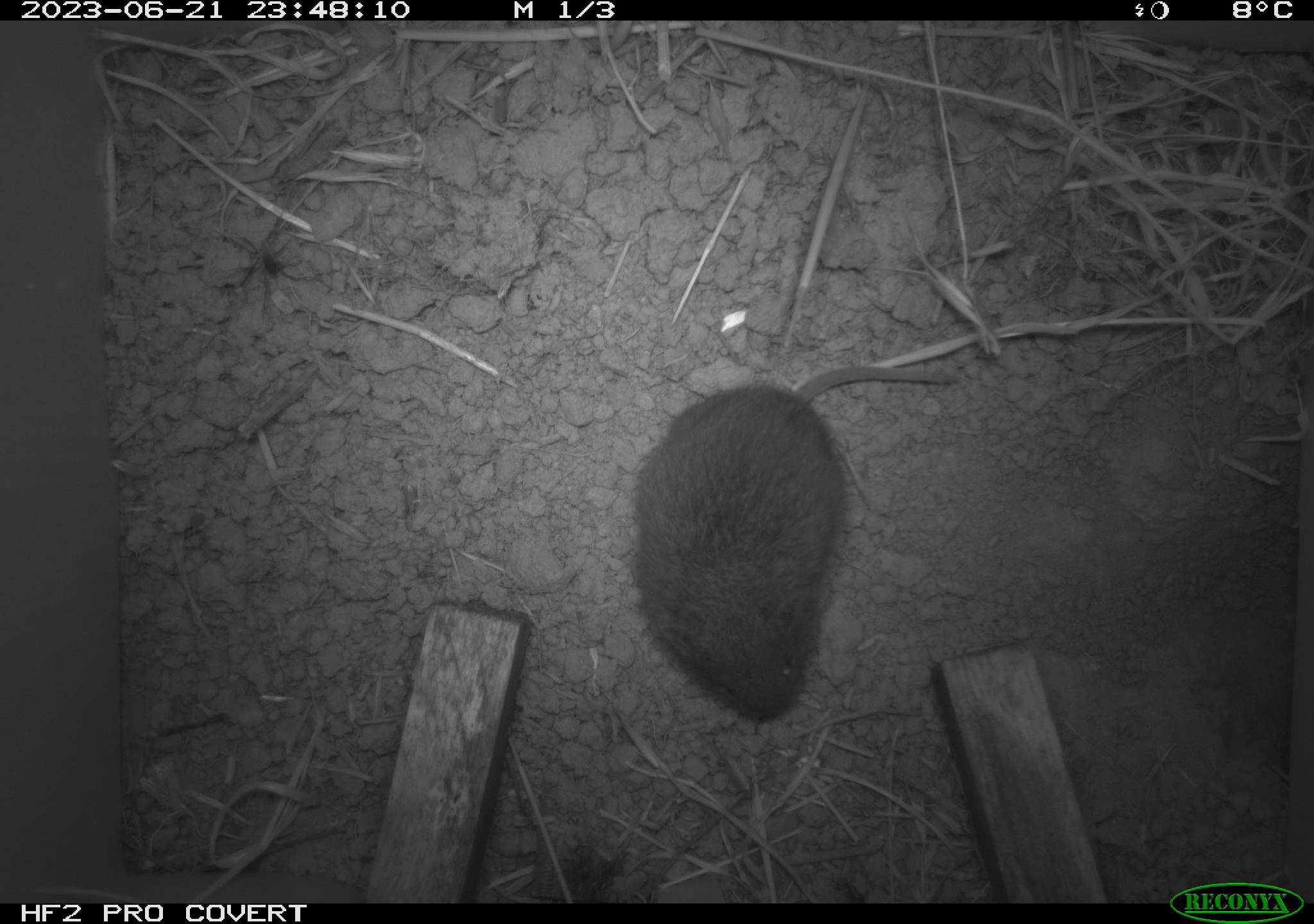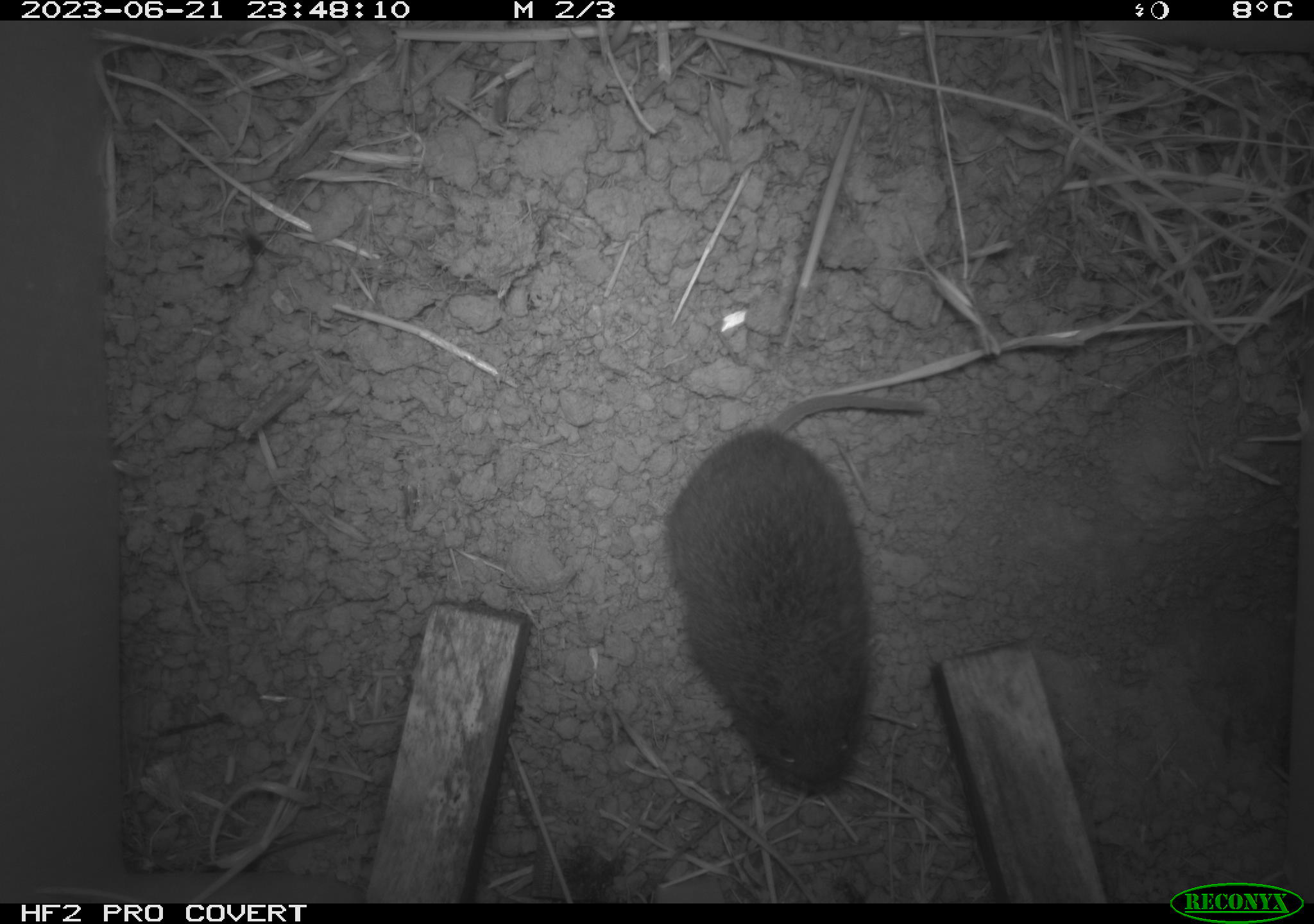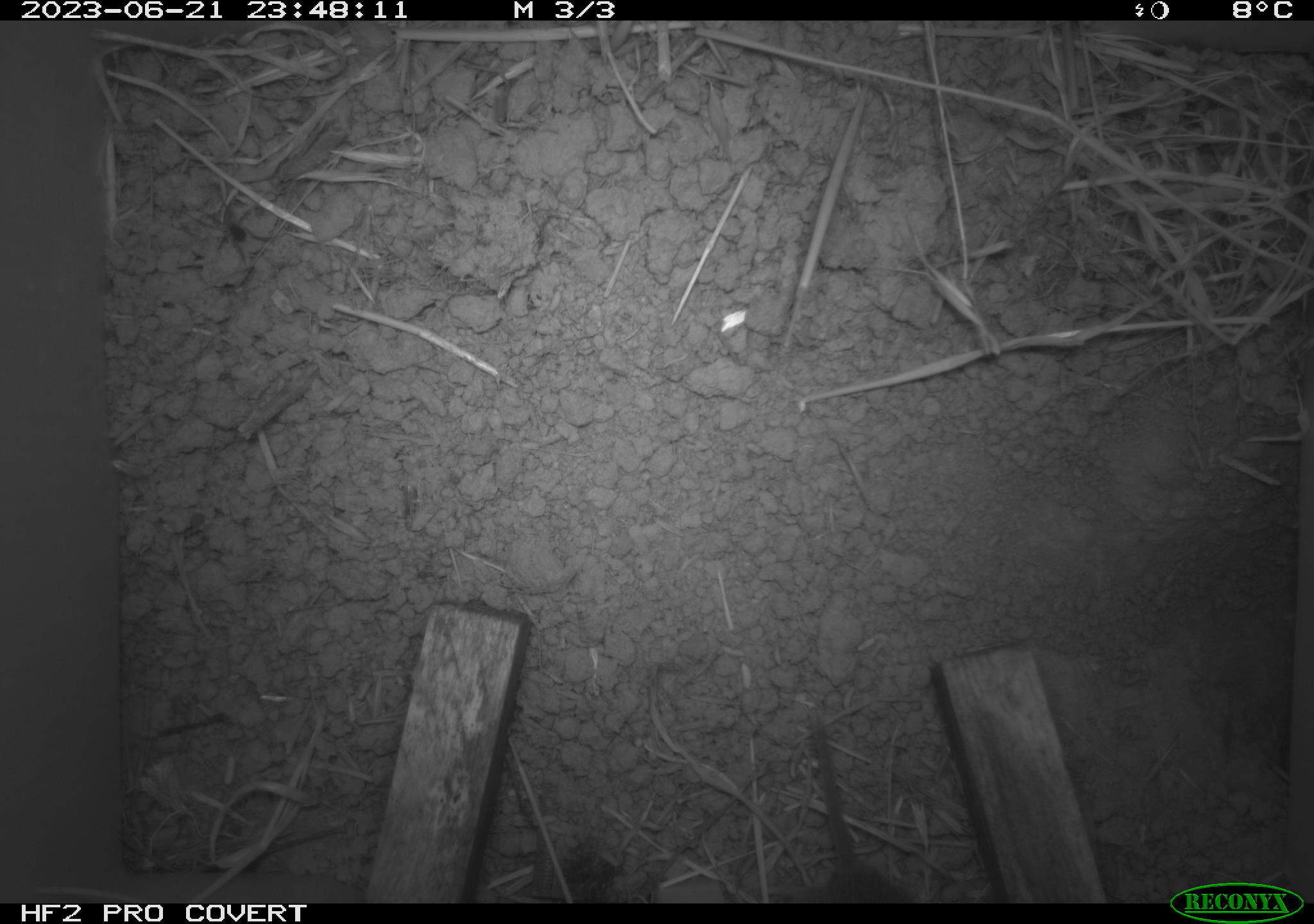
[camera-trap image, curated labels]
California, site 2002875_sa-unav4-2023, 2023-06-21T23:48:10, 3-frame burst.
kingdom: Animalia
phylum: Chordata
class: Mammalia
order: Rodentia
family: Cricetidae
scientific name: Arvicolinae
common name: voles, lemmings, and muskrats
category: arvicolinae subfamily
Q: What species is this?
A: Arvicolinae subfamily (voles, lemmings, and muskrats) (Arvicolinae).